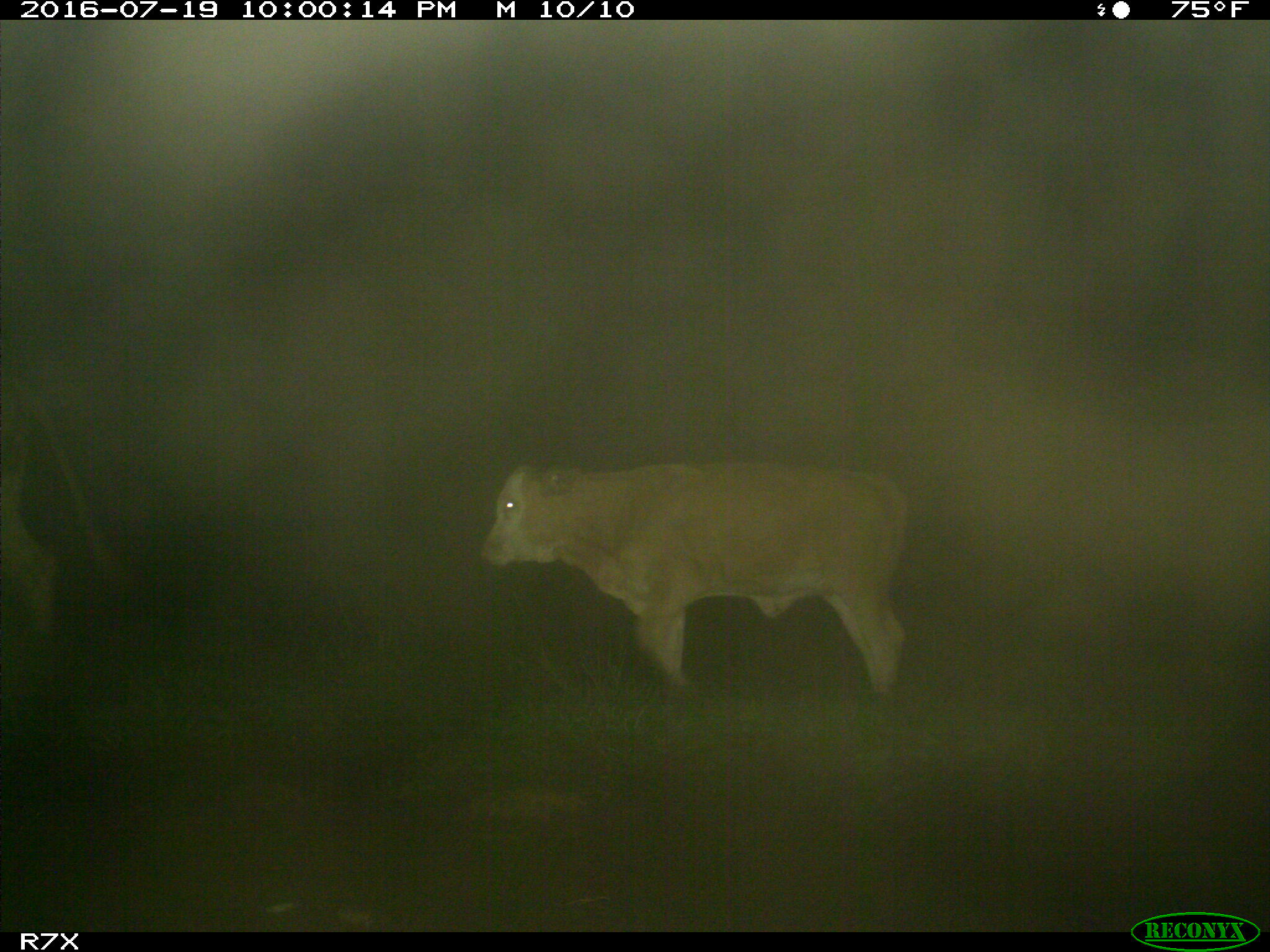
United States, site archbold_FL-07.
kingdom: Animalia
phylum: Chordata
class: Mammalia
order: Artiodactyla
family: Bovidae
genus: Bos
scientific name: Bos taurus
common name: domestic cow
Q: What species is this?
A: Bos taurus (domestic cow).